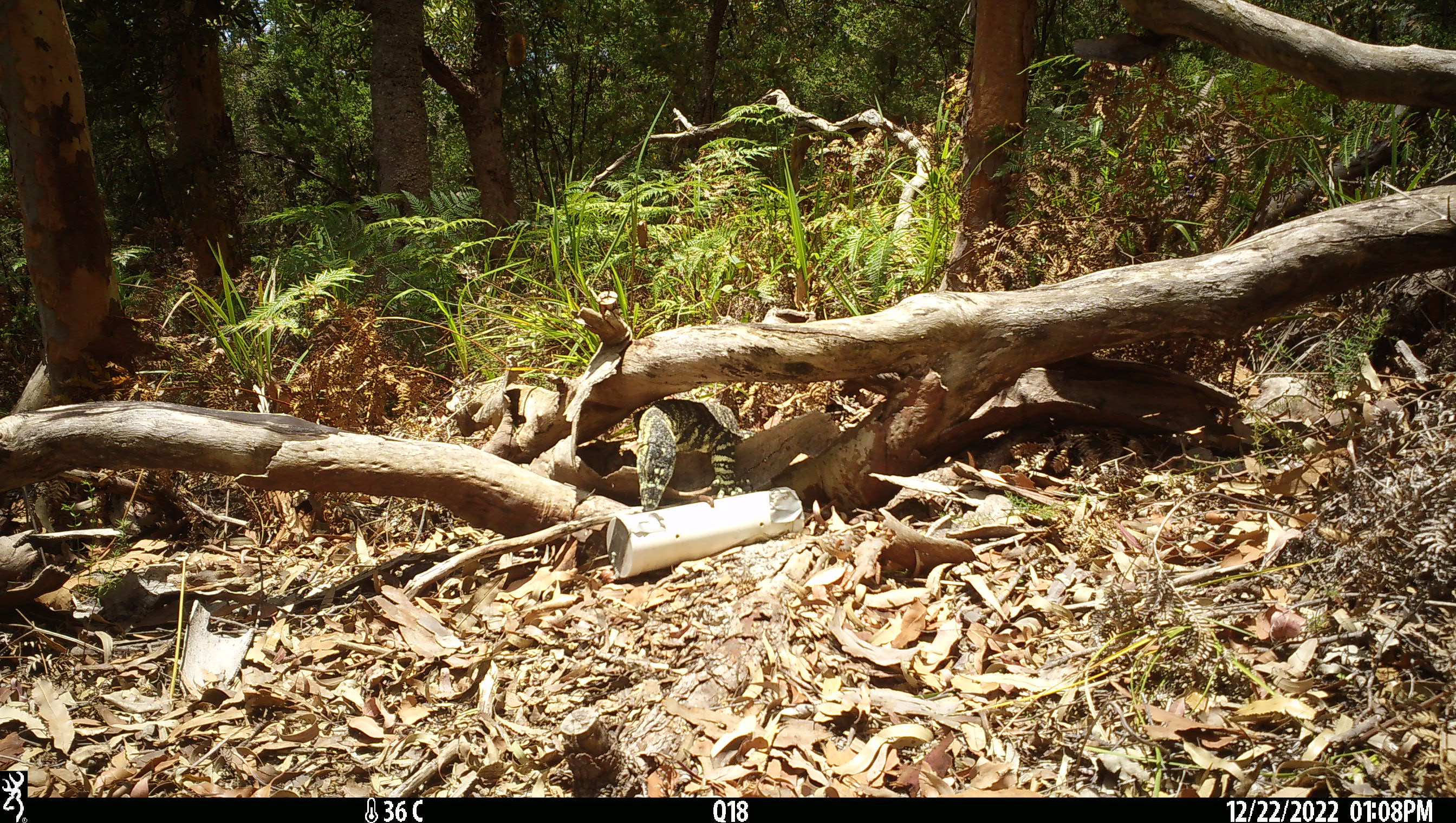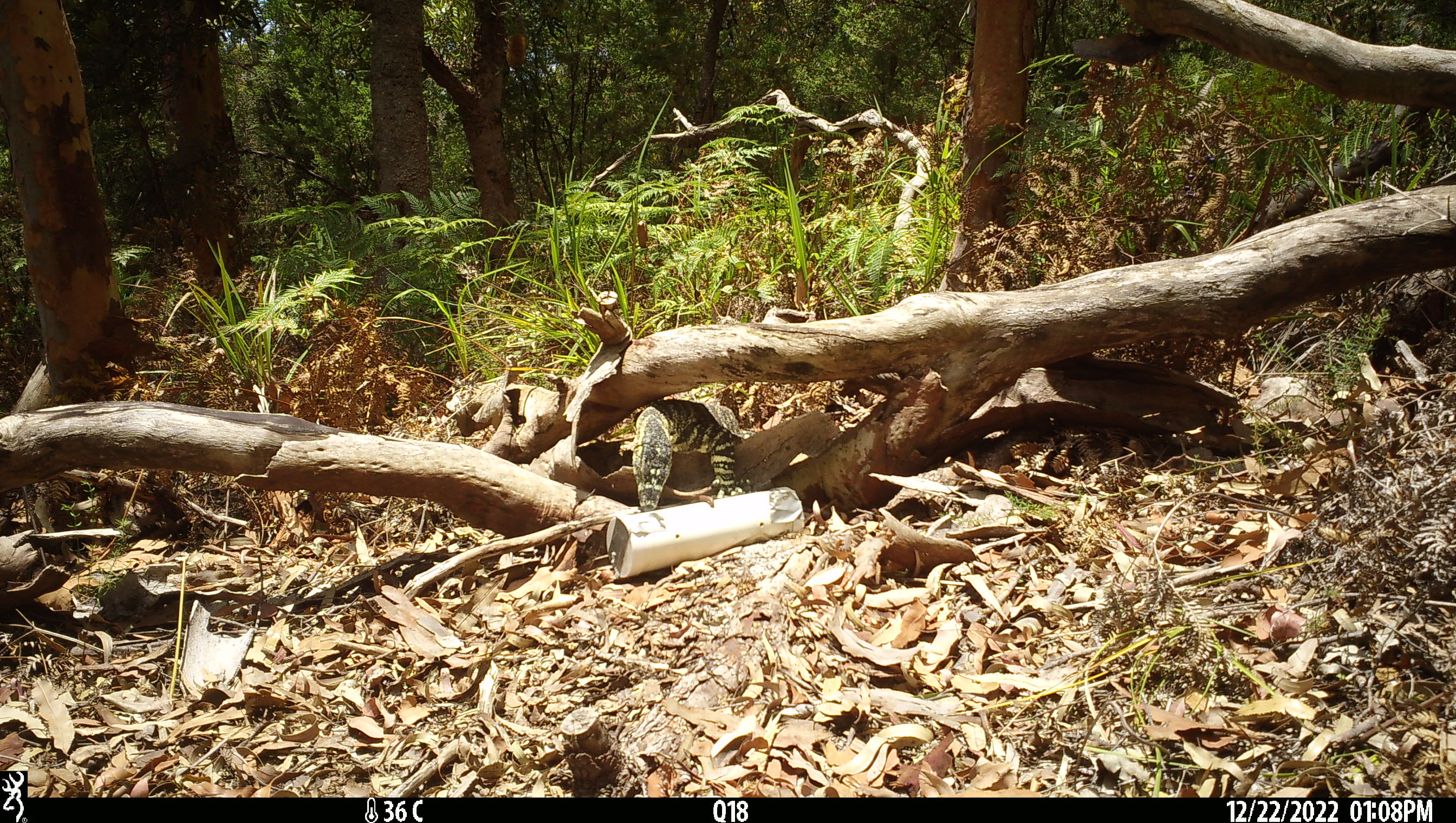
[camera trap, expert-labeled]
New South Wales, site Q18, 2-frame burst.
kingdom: Animalia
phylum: Chordata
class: Reptilia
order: Squamata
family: Varanidae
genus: Varanus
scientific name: Varanus varius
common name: lace monitor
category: goanna